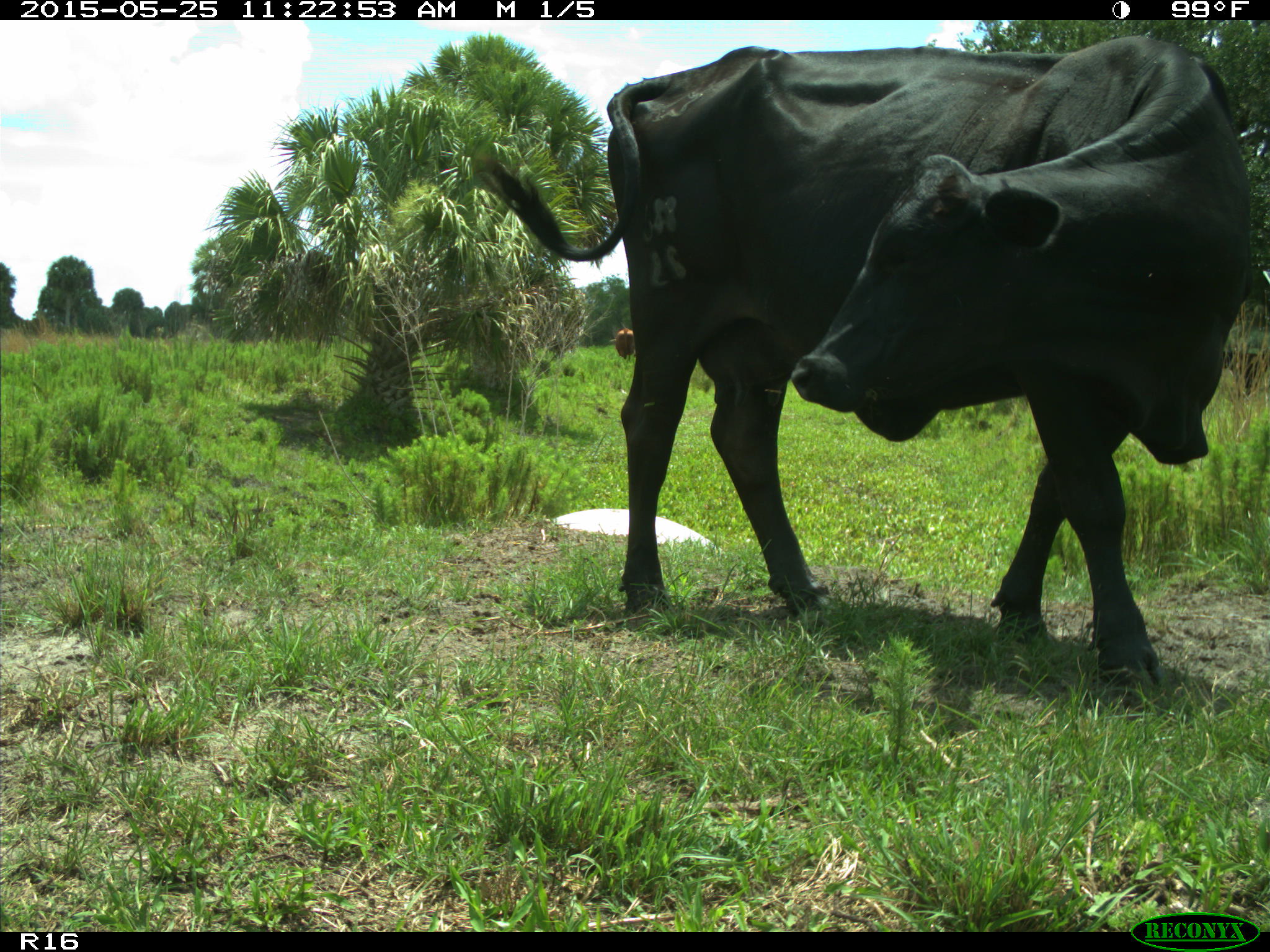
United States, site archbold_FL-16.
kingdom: Animalia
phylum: Chordata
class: Mammalia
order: Artiodactyla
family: Bovidae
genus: Bos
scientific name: Bos taurus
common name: domestic cow